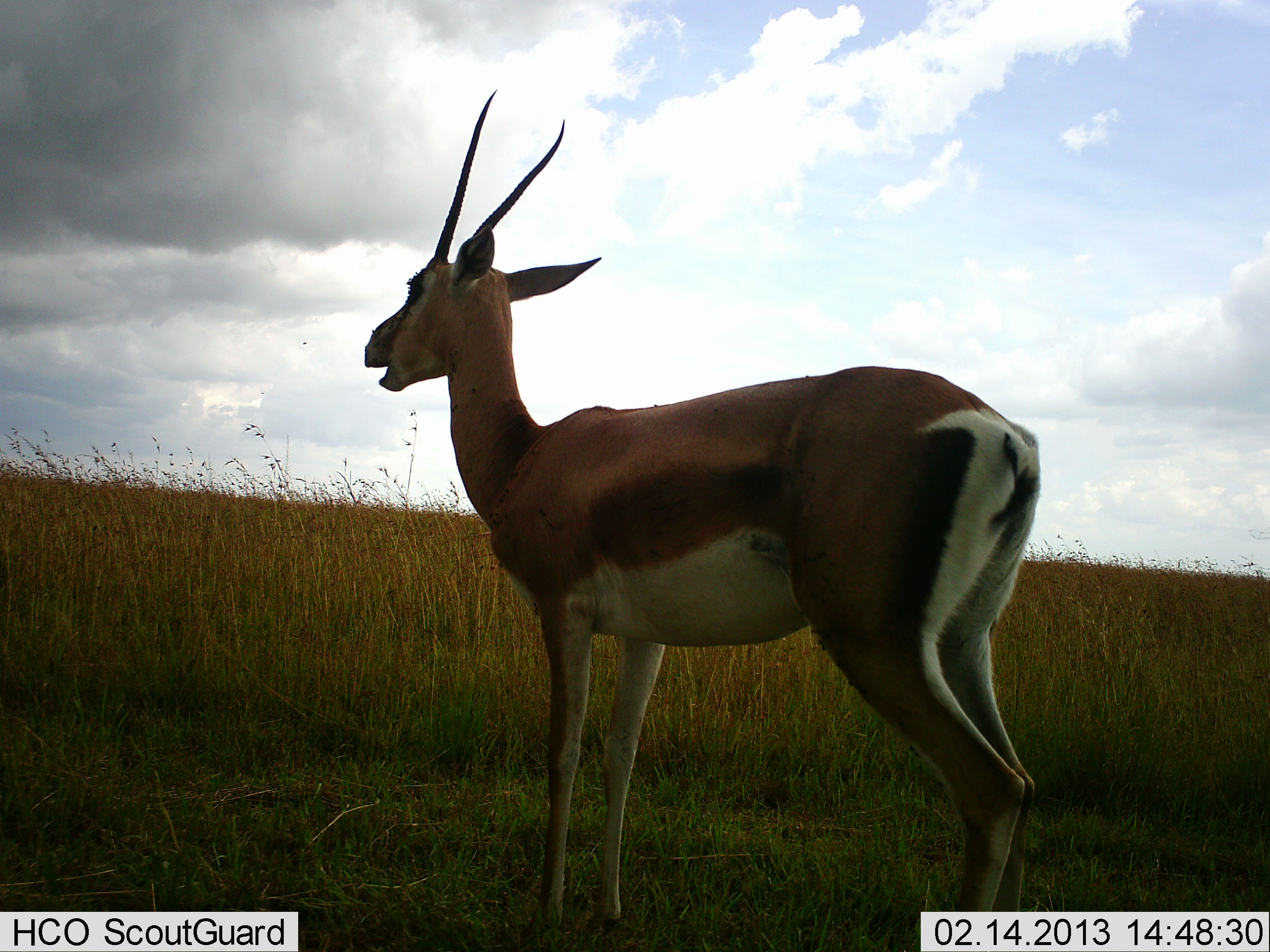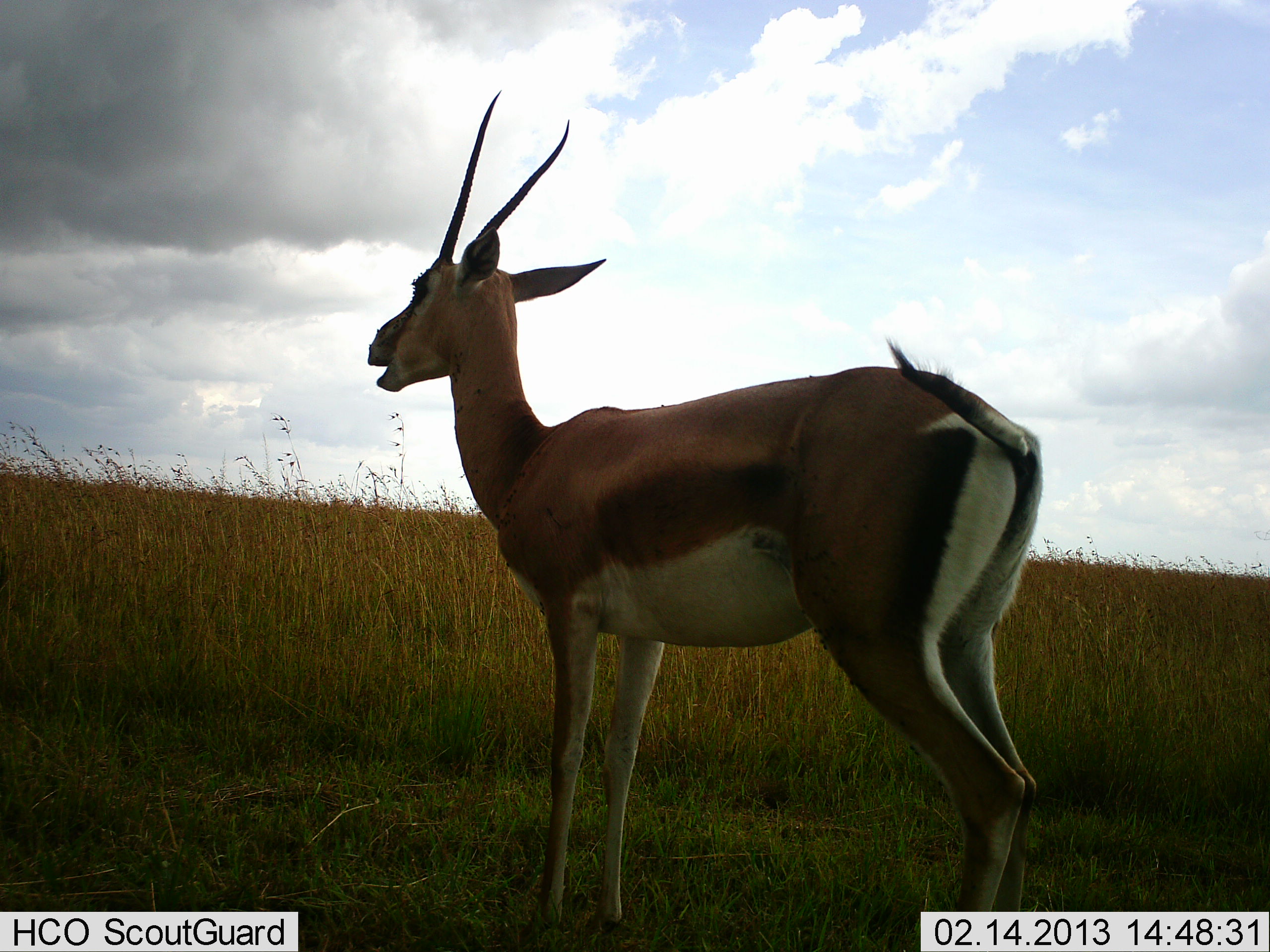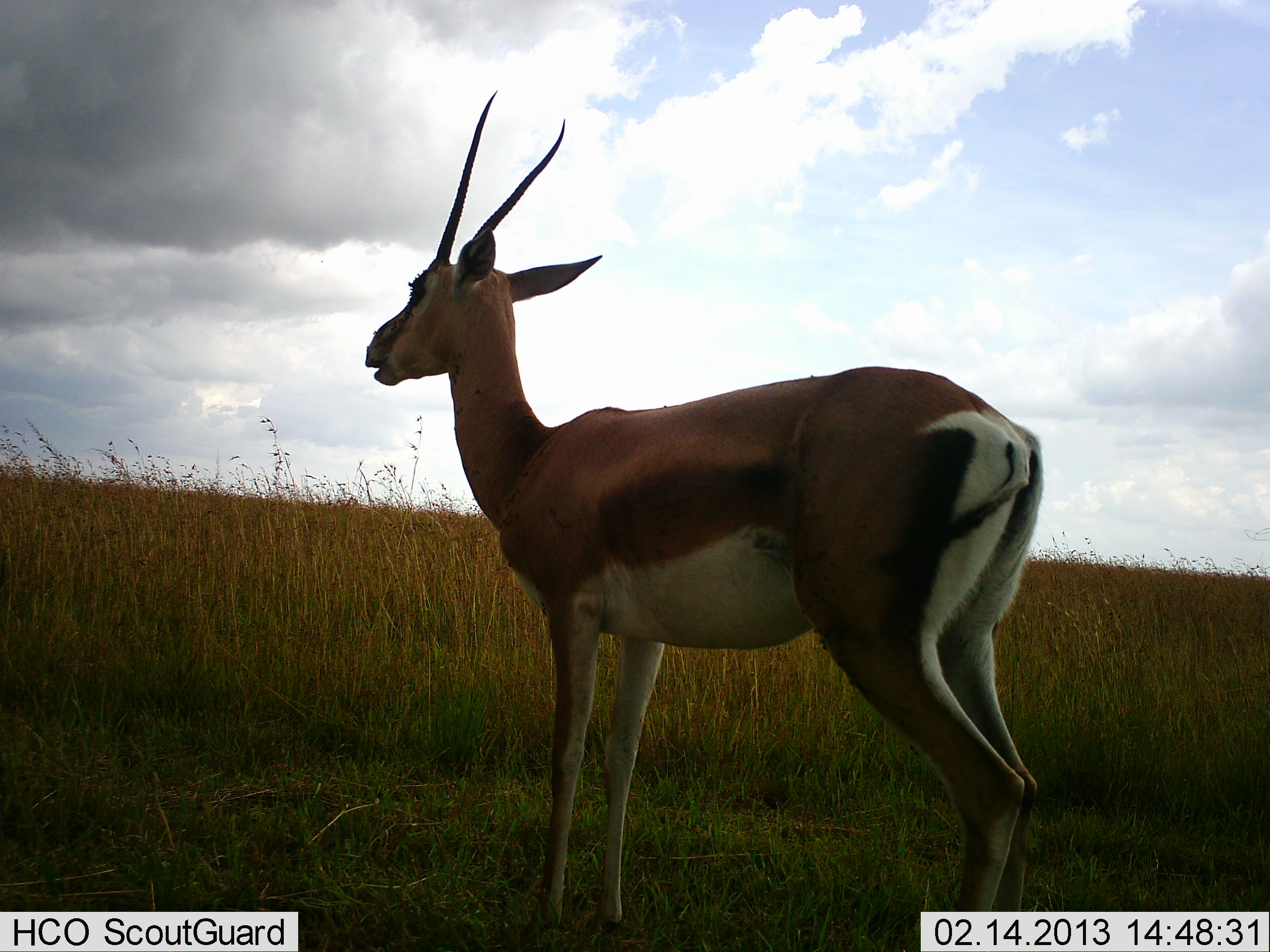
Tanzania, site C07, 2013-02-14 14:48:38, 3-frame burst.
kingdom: Animalia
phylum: Chordata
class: Mammalia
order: Artiodactyla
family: Bovidae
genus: Nanger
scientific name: Nanger granti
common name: grant's gazelle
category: gazellegrants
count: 1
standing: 100%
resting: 0%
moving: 0%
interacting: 0%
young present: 0%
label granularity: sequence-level